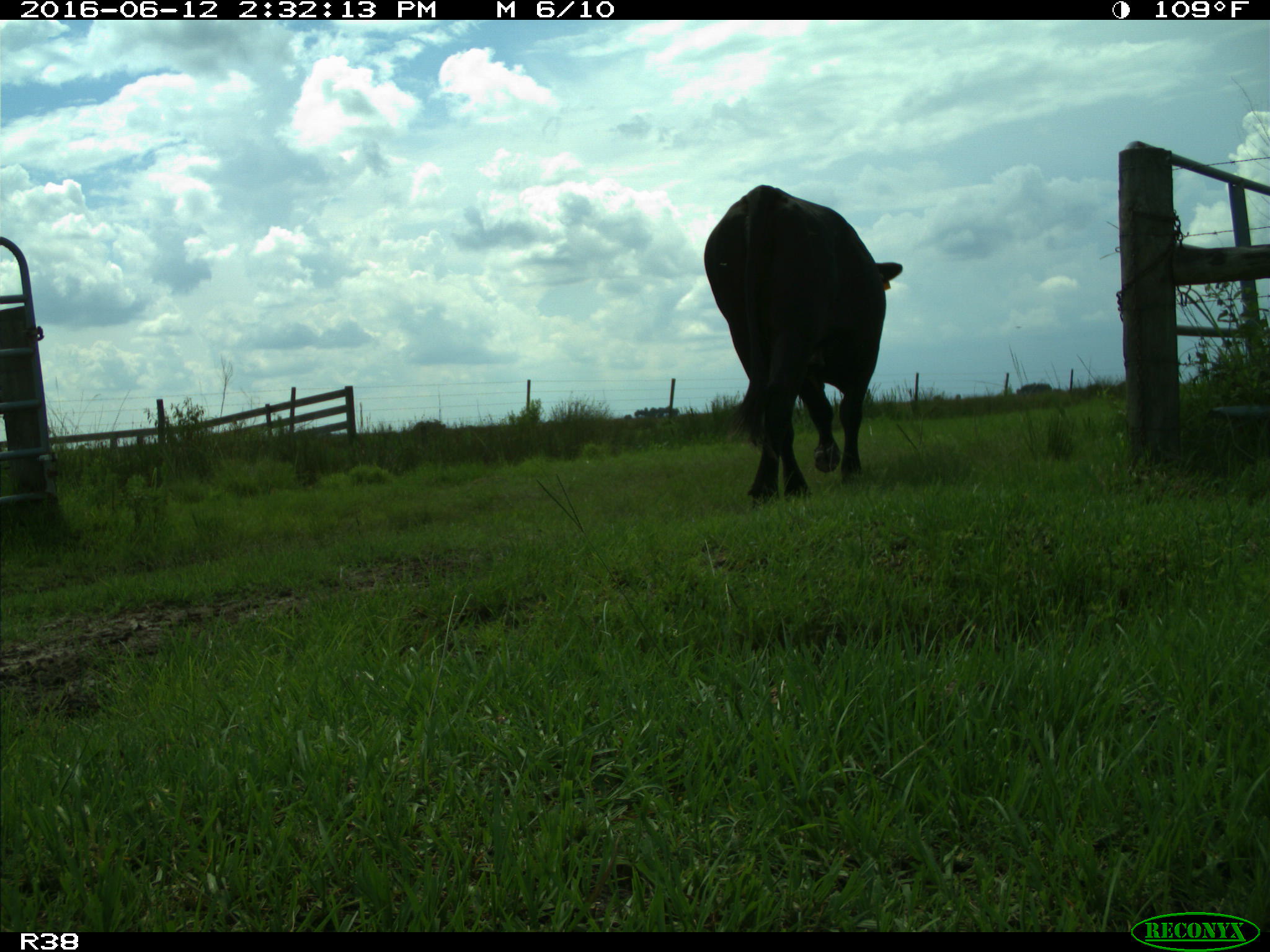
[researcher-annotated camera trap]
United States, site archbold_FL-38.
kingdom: Animalia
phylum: Chordata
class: Mammalia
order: Artiodactyla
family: Bovidae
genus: Bos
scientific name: Bos taurus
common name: domestic cow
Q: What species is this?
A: Bos taurus (domestic cow).